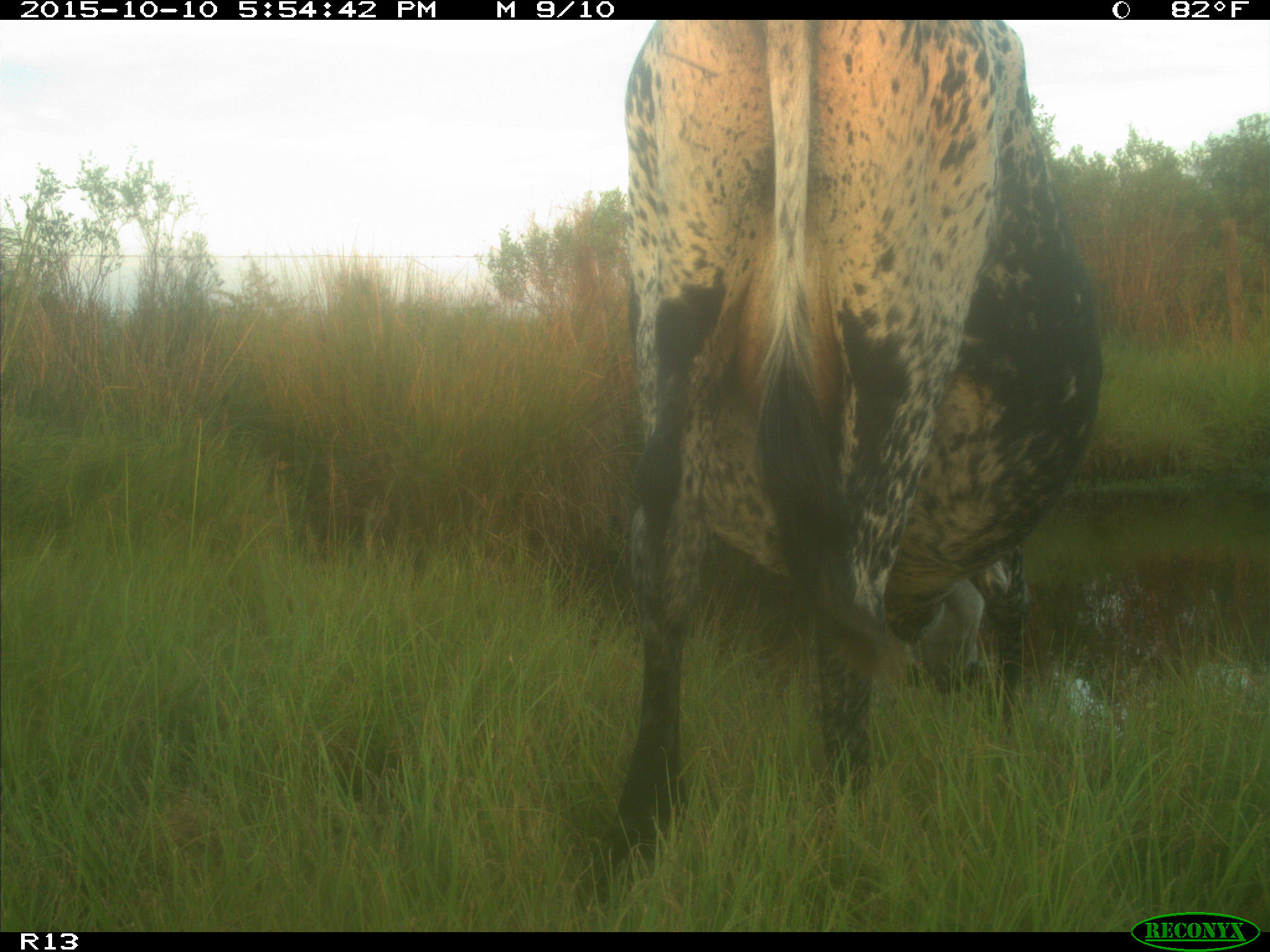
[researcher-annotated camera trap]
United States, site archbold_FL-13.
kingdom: Animalia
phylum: Chordata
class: Mammalia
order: Artiodactyla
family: Bovidae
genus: Bos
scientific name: Bos taurus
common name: domestic cow